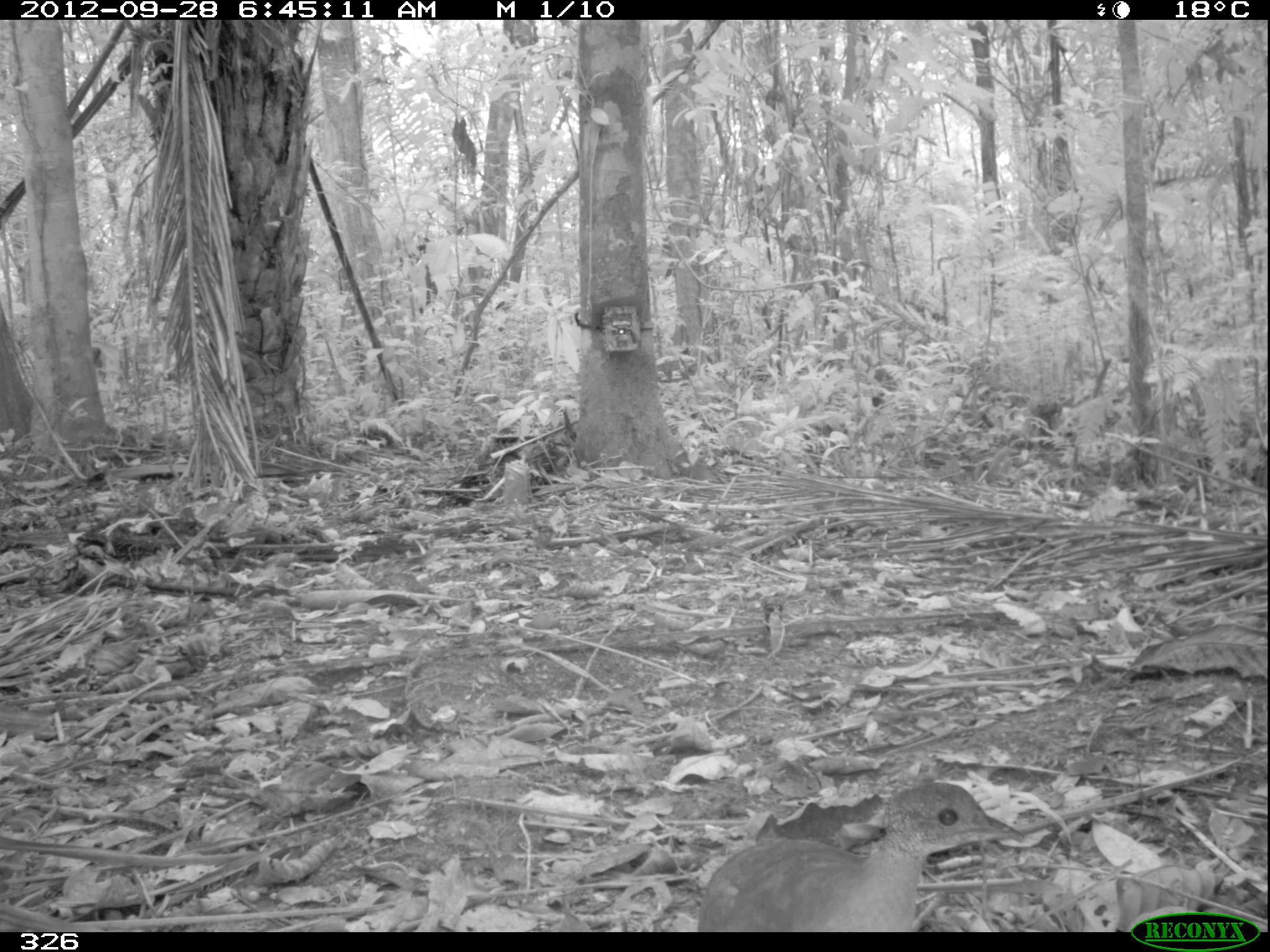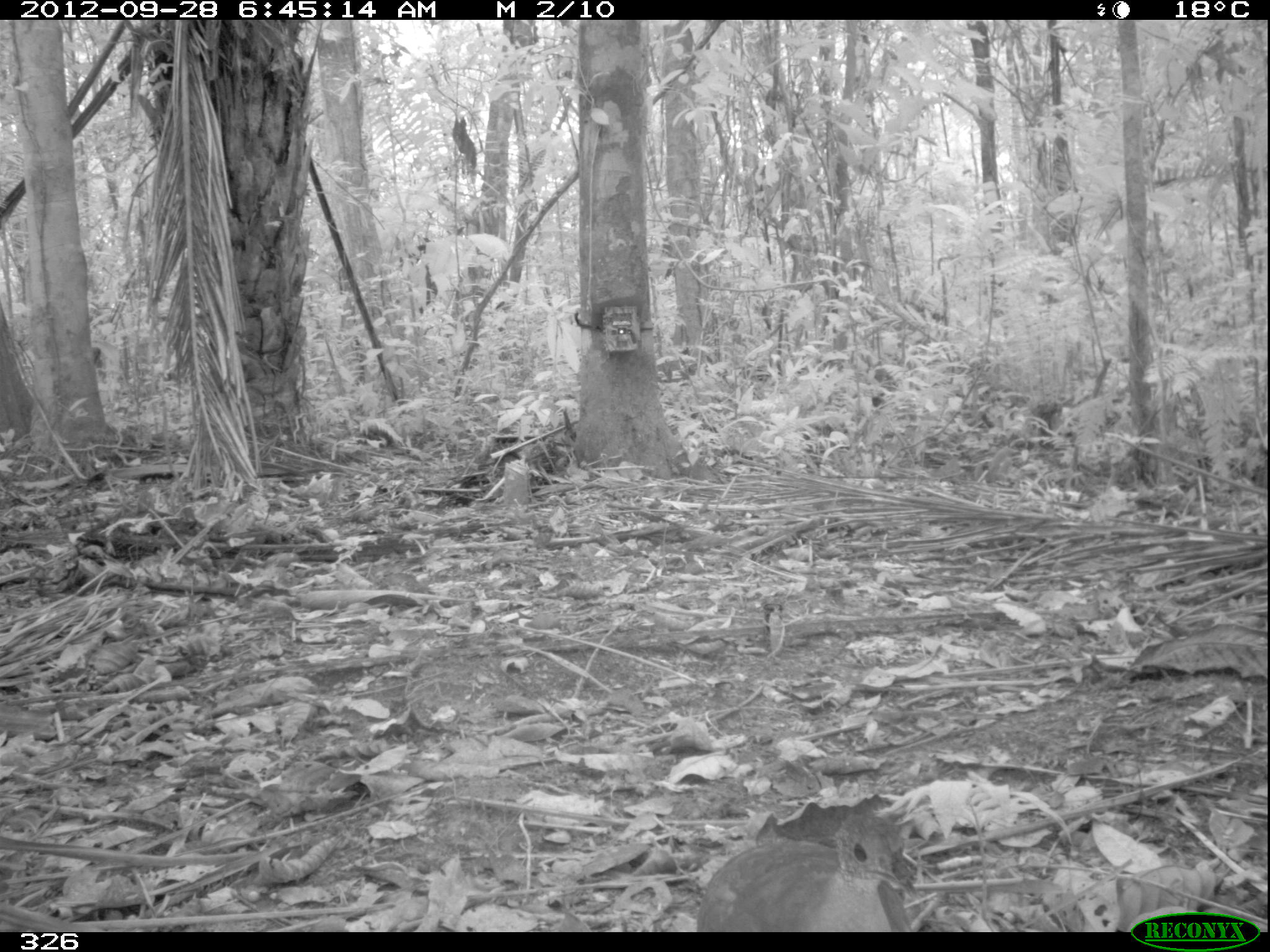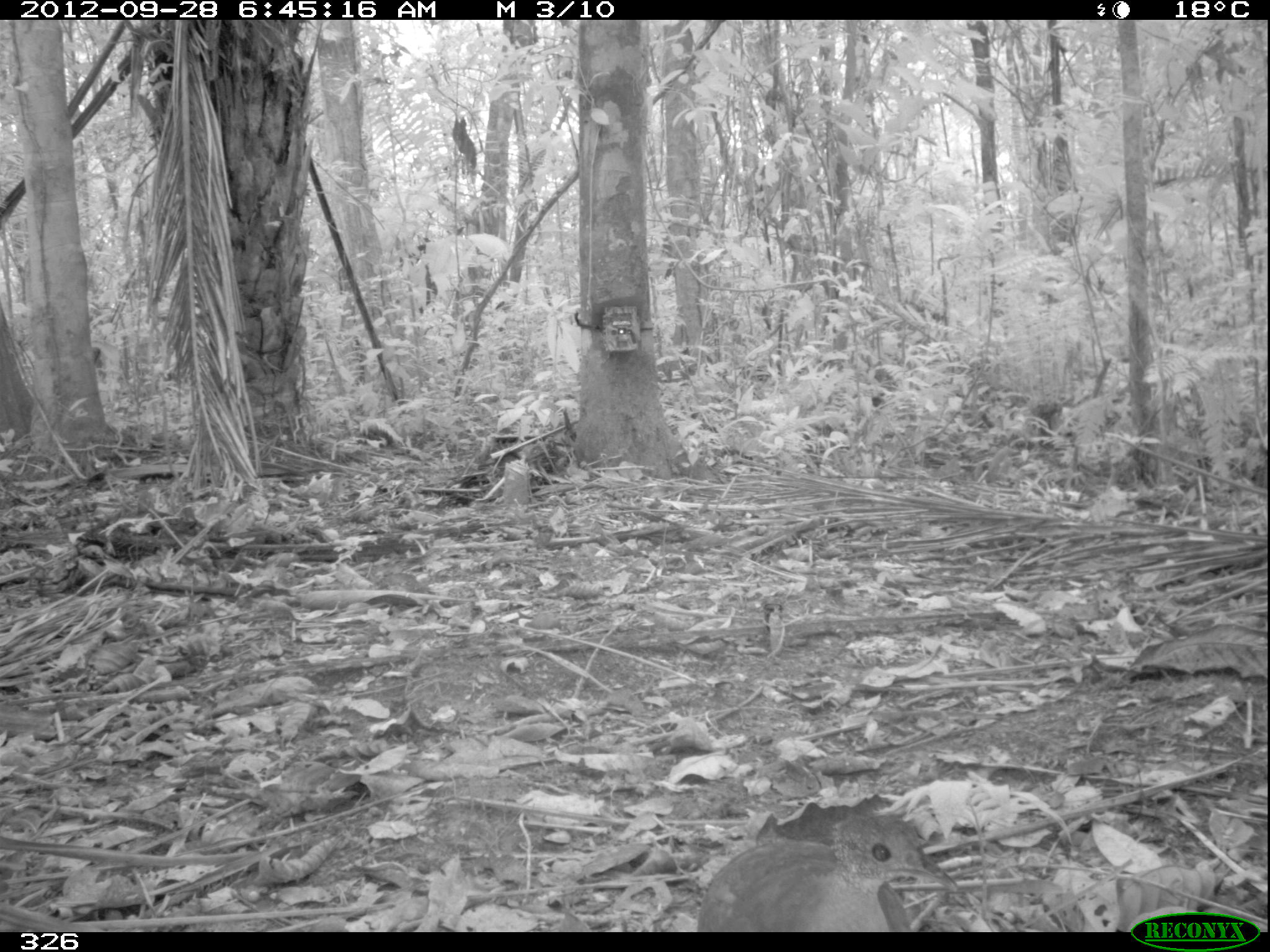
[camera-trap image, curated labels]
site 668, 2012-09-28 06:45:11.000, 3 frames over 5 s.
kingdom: Animalia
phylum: Chordata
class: Aves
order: Galliformes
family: Phasianidae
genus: Alectoris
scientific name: Alectoris rufa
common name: red-legged partridge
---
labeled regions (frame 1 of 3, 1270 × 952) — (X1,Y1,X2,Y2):
alectoris rufa: (697,782,1026,932)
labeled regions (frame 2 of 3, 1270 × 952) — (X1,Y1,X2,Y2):
alectoris rufa: (694,808,901,928)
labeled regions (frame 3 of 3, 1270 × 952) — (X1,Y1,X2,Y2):
alectoris rufa: (696,812,961,930)